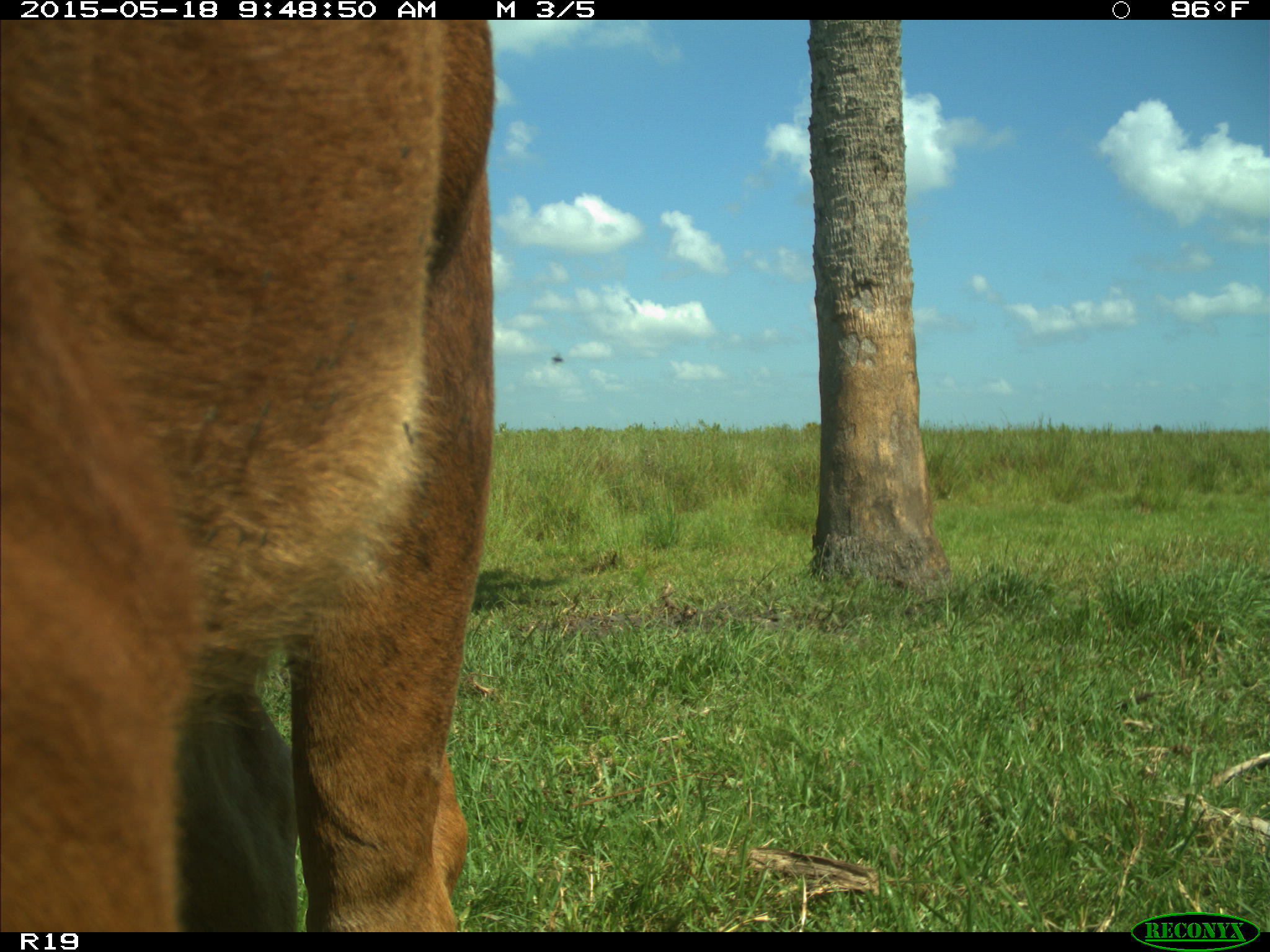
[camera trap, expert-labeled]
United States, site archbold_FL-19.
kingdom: Animalia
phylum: Chordata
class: Mammalia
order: Artiodactyla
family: Bovidae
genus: Bos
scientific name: Bos taurus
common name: domestic cow